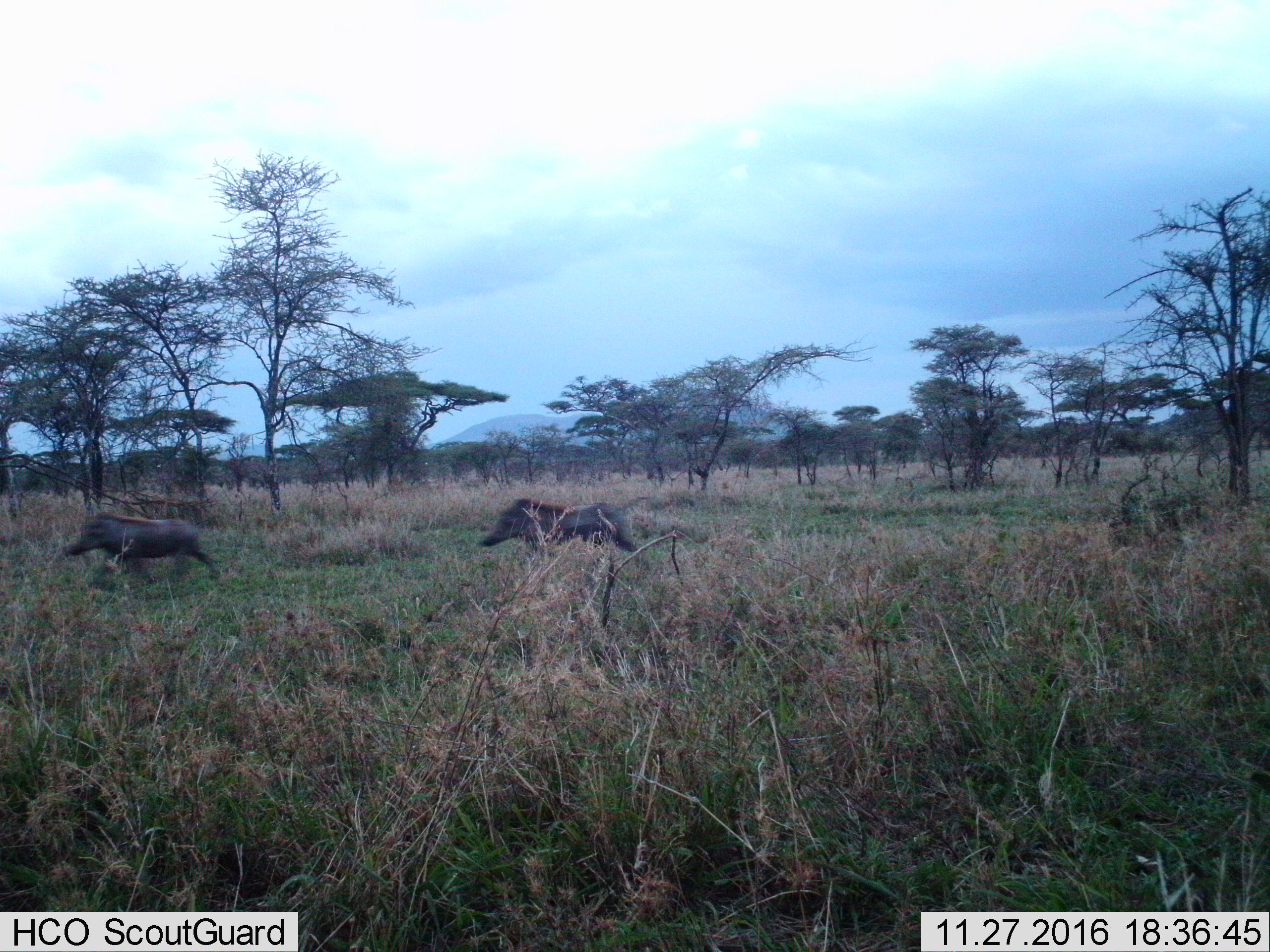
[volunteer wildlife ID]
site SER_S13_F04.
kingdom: Animalia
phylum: Chordata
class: Mammalia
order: Artiodactyla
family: Suidae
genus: Phacochoerus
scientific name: Phacochoerus africanus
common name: warthog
Warthog (Phacochoerus africanus), count 2. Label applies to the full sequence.